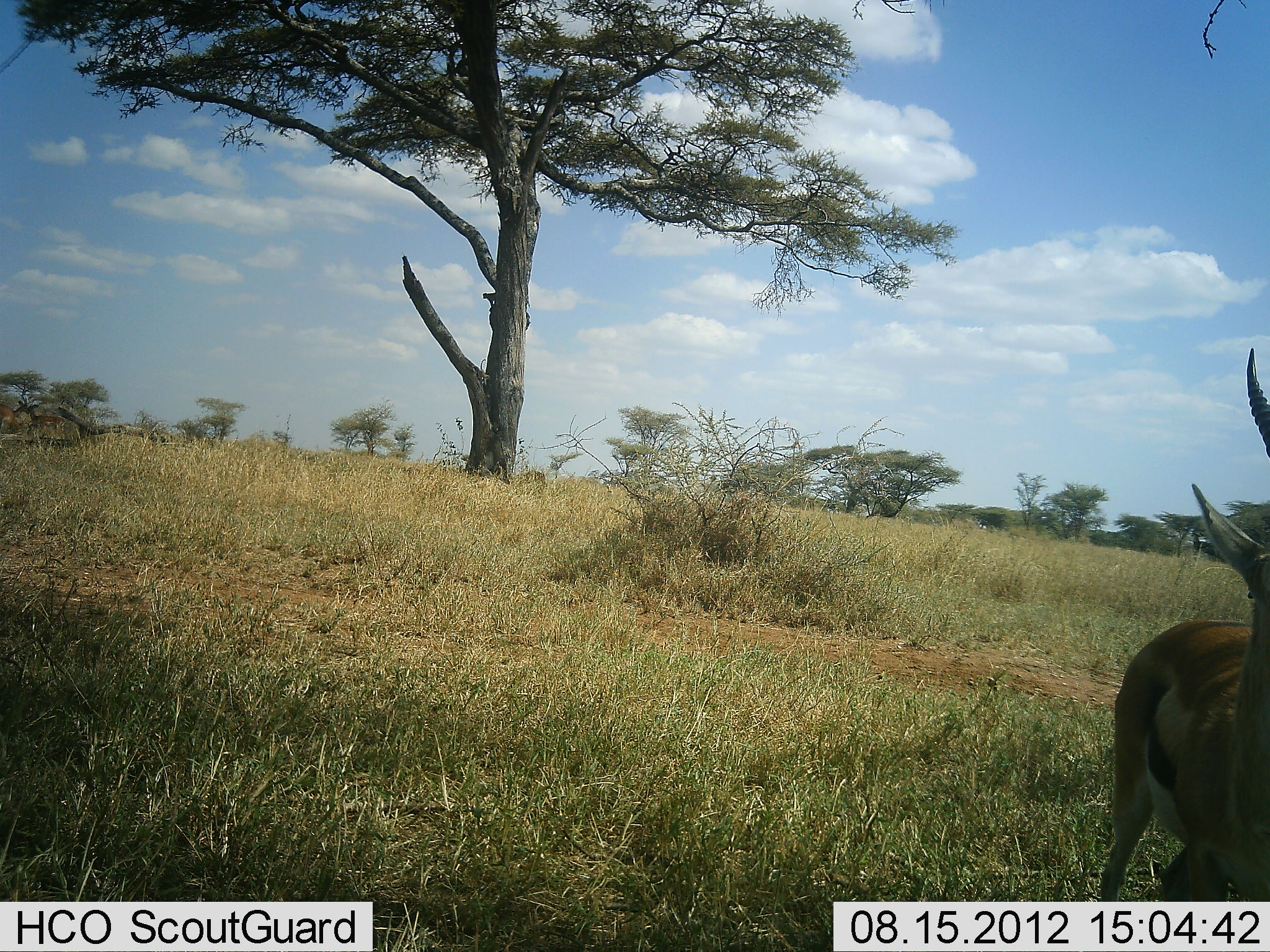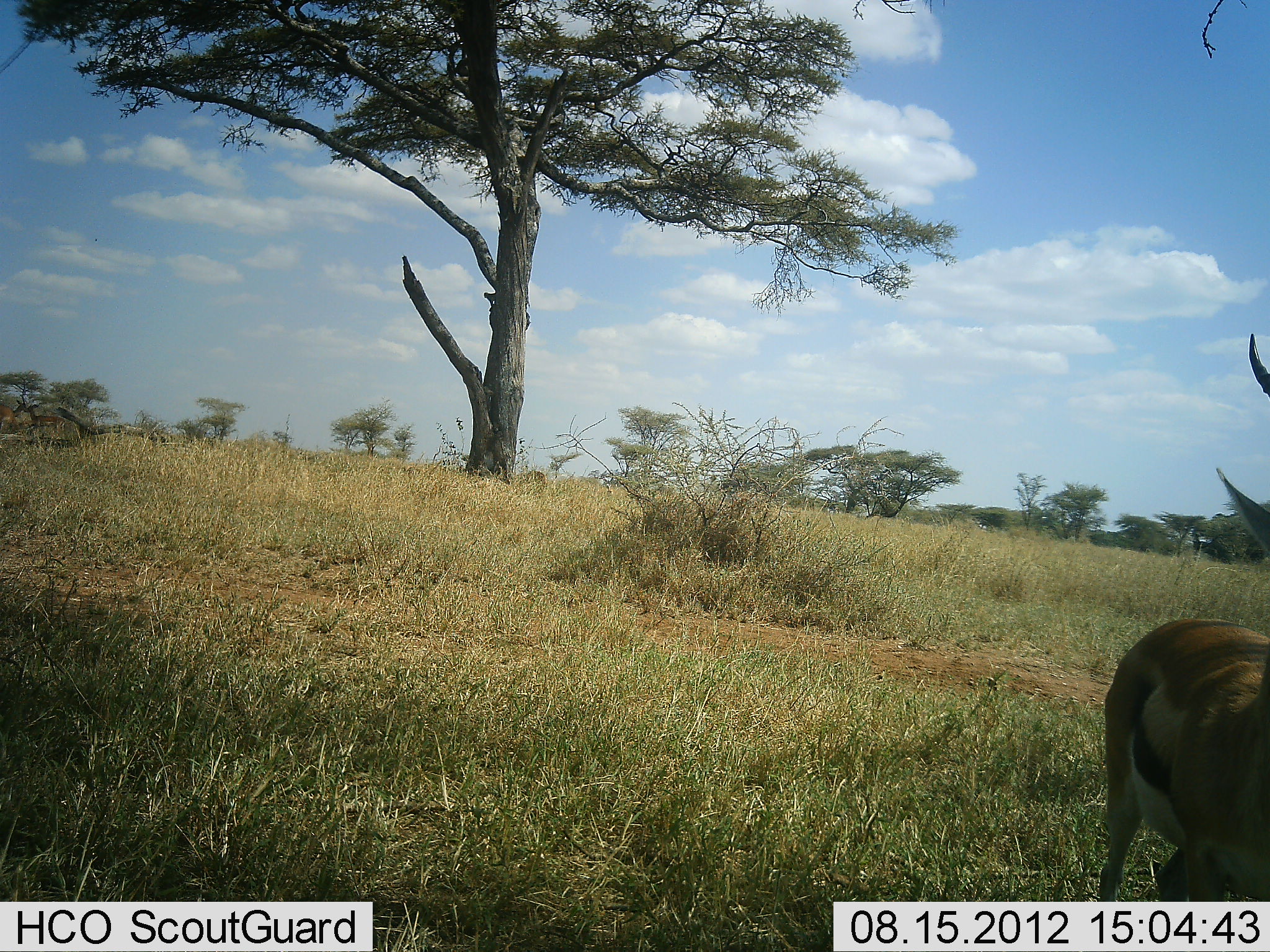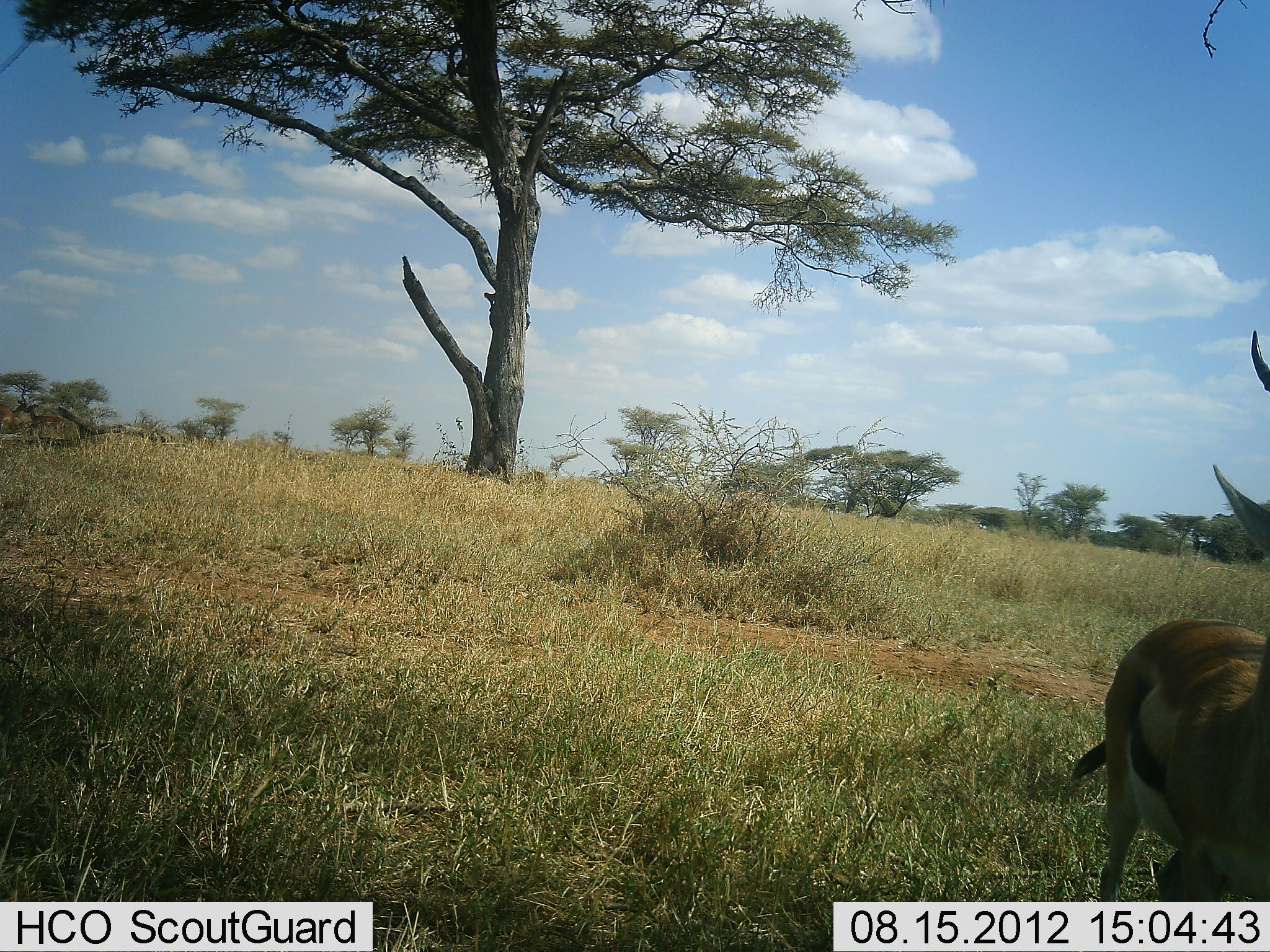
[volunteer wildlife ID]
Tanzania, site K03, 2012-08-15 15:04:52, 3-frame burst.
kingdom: Animalia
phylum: Chordata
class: Mammalia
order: Artiodactyla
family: Bovidae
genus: Eudorcas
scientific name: Eudorcas thomsonii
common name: thomson's gazelle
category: gazellethomsons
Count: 1.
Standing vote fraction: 100%.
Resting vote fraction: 0%.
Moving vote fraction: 0%.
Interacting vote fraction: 0%.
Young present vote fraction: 0%.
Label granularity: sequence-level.